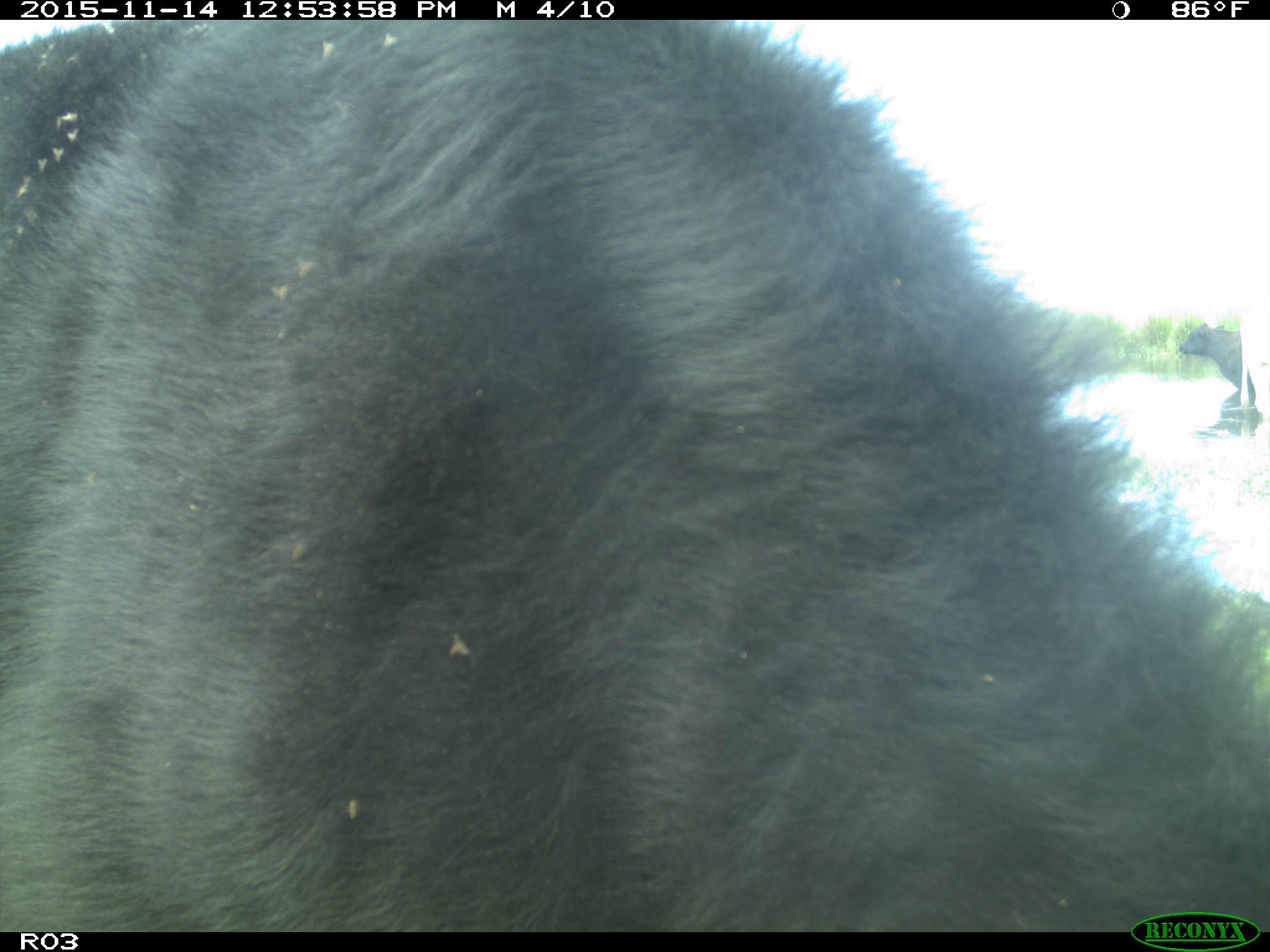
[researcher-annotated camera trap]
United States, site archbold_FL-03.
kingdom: Animalia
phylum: Chordata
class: Mammalia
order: Artiodactyla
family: Bovidae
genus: Bos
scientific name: Bos taurus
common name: domestic cow